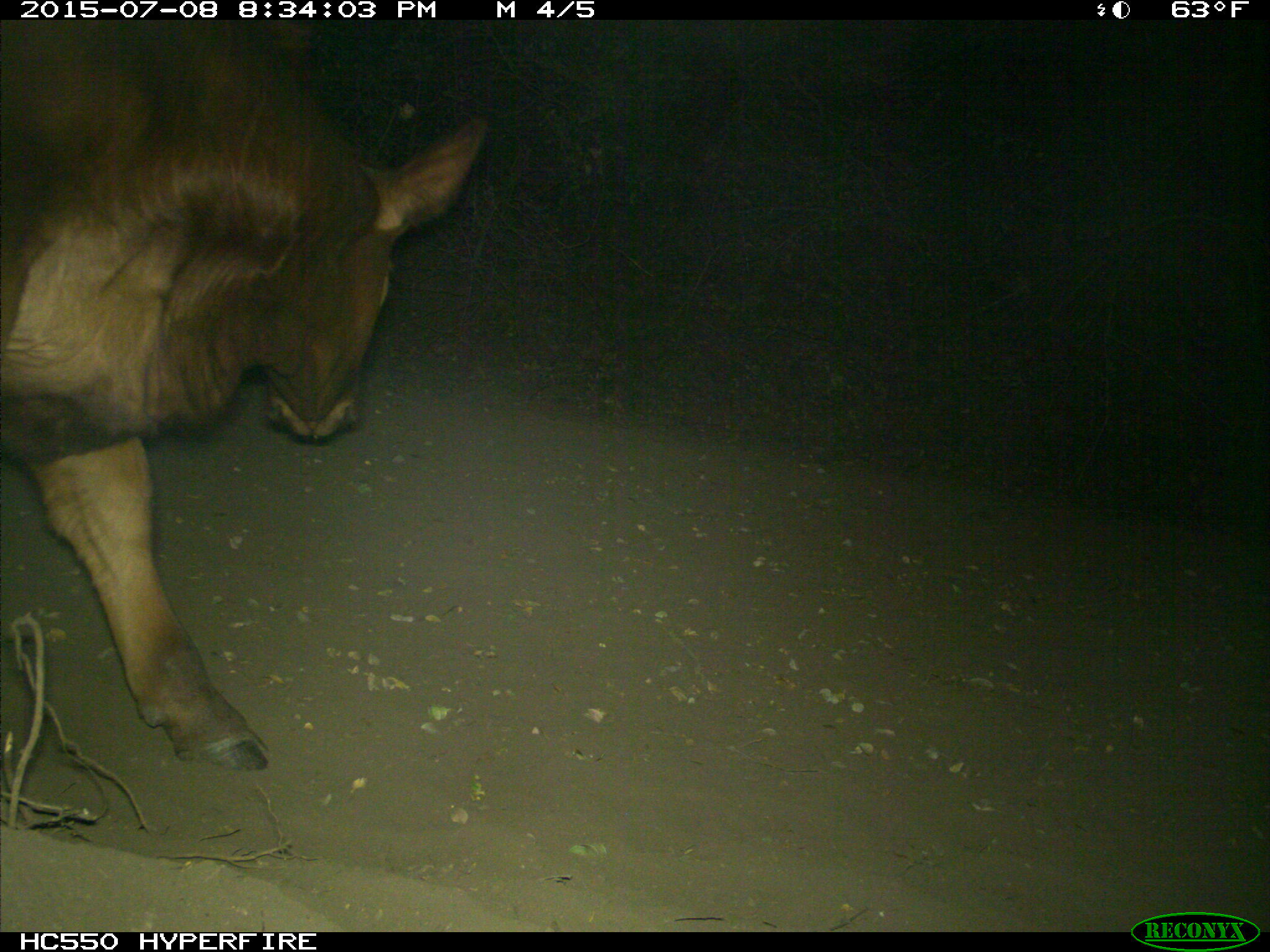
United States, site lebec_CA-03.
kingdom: Animalia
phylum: Chordata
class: Mammalia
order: Artiodactyla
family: Bovidae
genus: Bos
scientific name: Bos taurus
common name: domestic cow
Bos taurus (domestic cow).